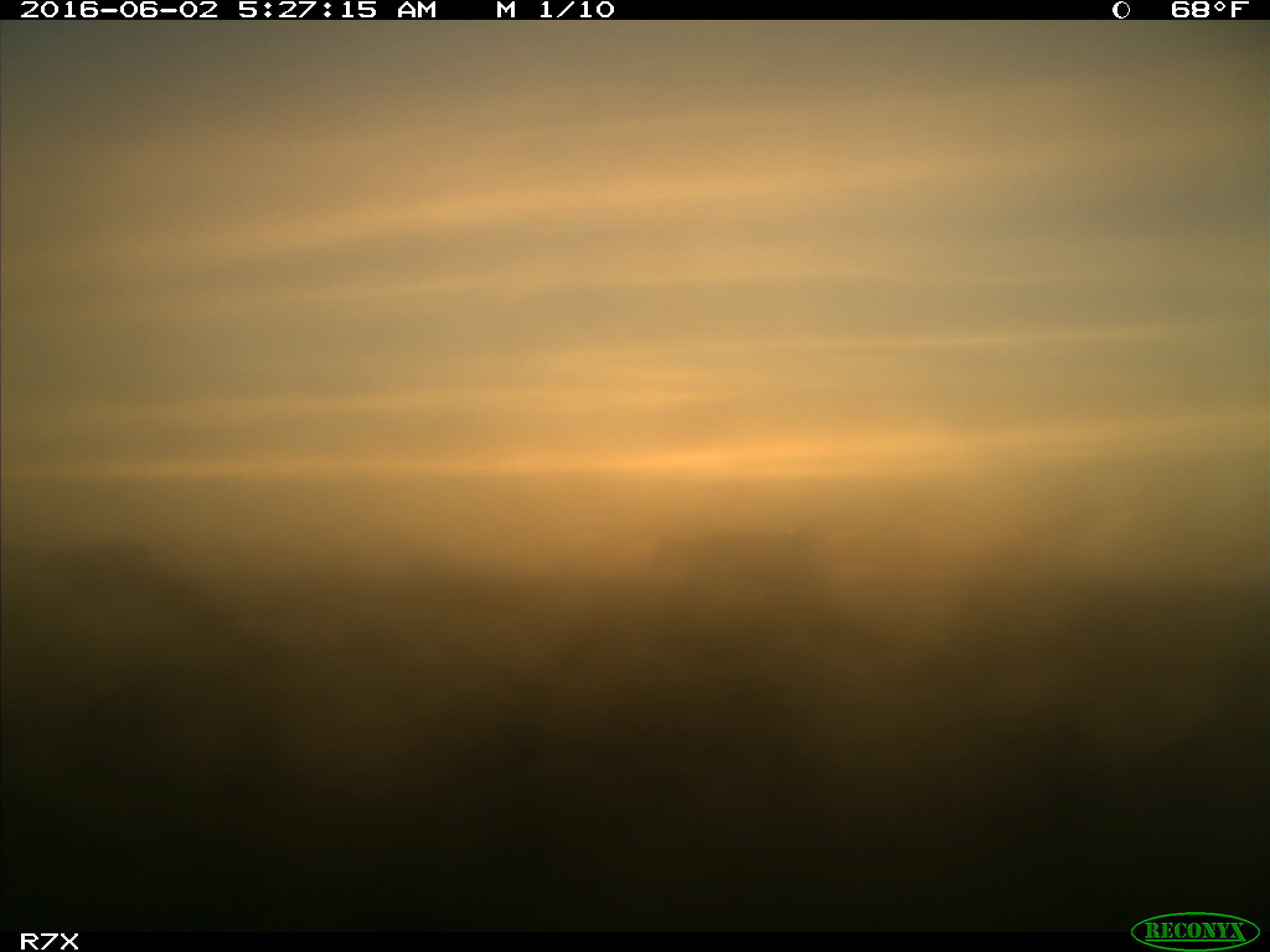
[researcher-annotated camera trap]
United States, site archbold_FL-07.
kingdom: Animalia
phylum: Chordata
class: Mammalia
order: Artiodactyla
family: Bovidae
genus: Bos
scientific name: Bos taurus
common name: domestic cow